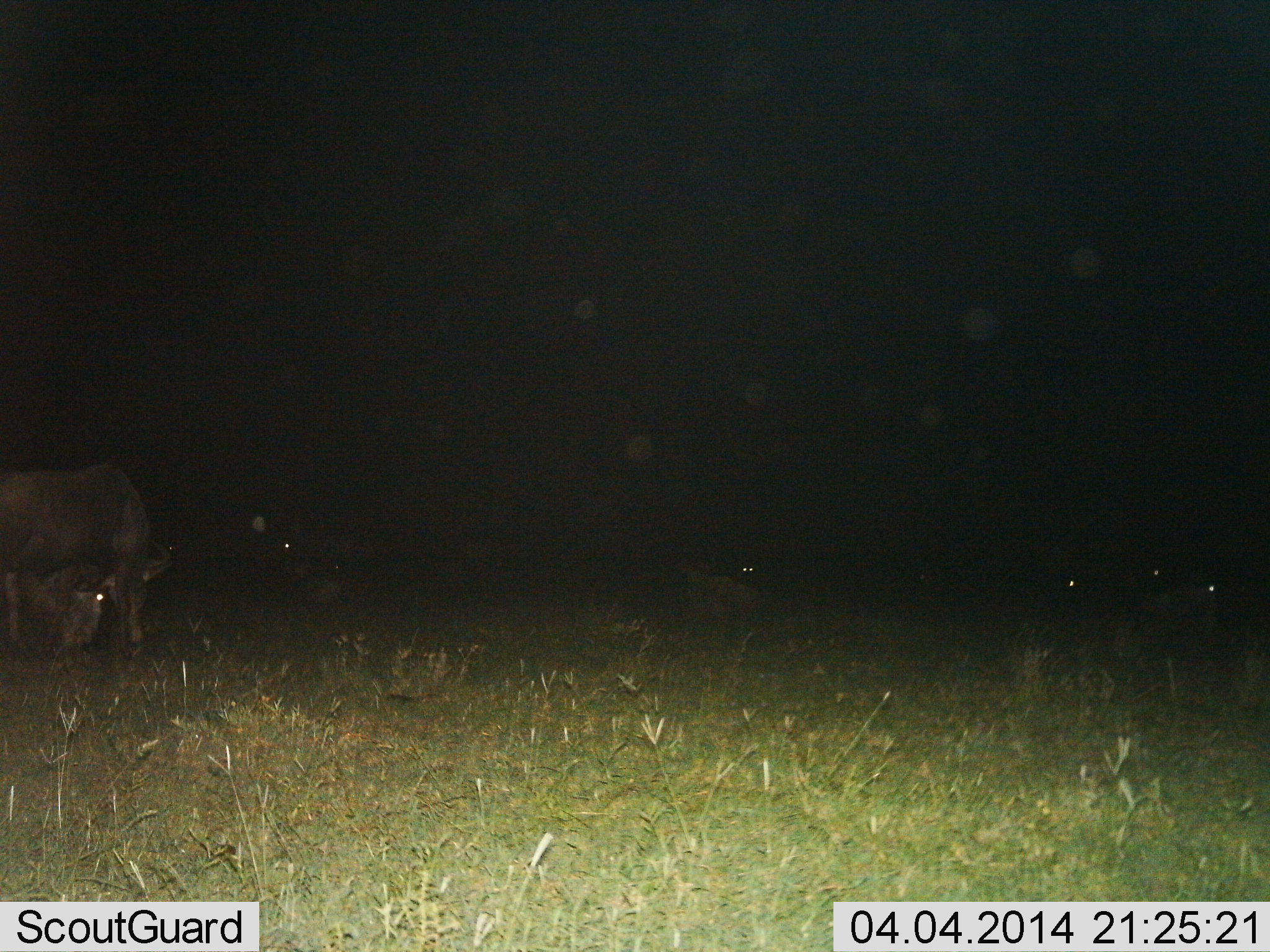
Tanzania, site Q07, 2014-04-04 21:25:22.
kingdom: Animalia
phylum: Chordata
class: Mammalia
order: Artiodactyla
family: Bovidae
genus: Connochaetes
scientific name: Connochaetes taurinus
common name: blue wildebeest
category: wildebeest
Wildebeest (blue wildebeest) (Connochaetes taurinus), count 7. Behavior (volunteer vote fractions): standing 50%, resting 50%, moving 0%, interacting 0%. Young present (vote fraction): 0%. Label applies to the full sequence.